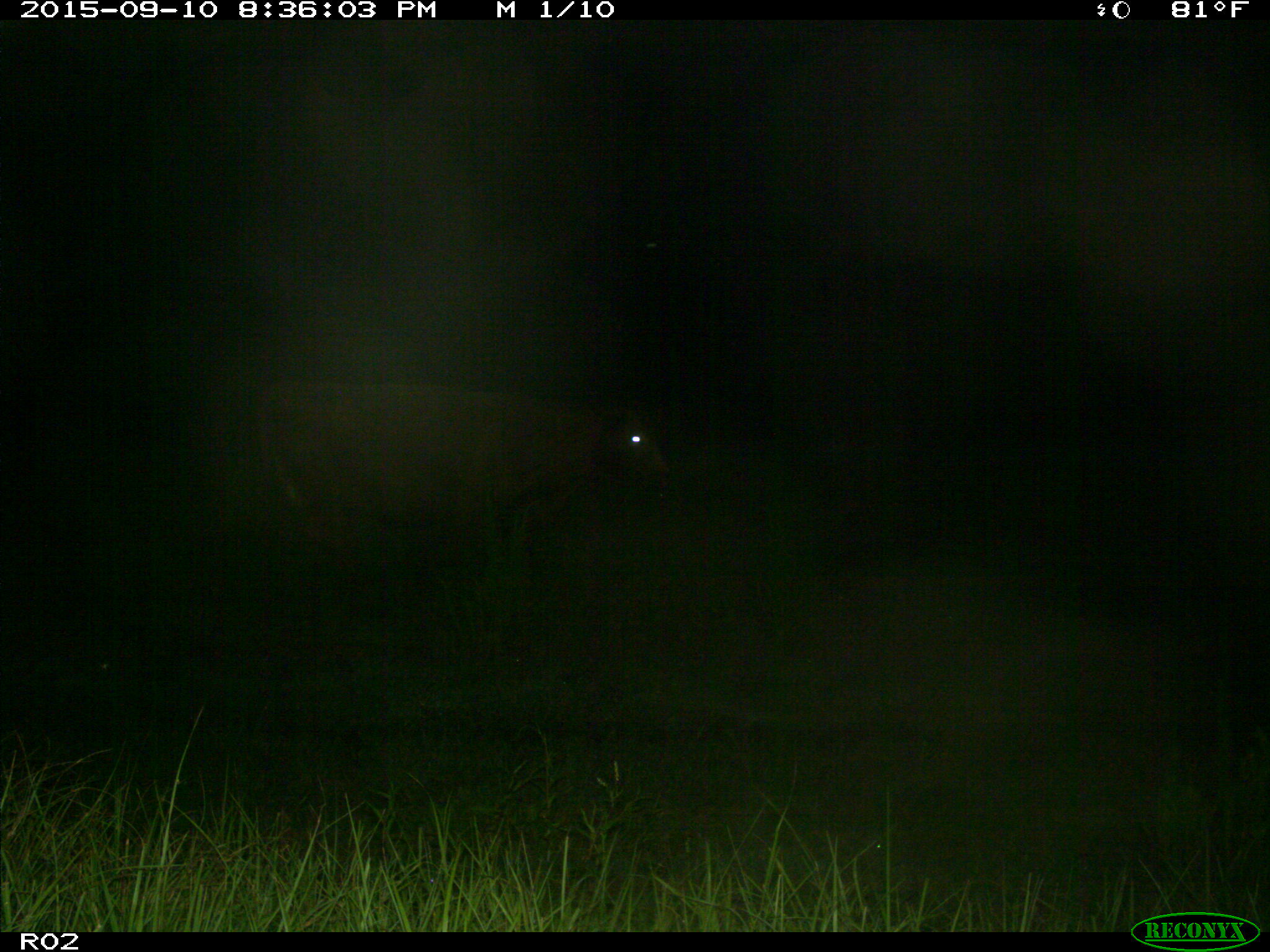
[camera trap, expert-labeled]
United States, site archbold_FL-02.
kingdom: Animalia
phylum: Chordata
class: Mammalia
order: Artiodactyla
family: Bovidae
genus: Bos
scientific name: Bos taurus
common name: domestic cow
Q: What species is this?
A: Bos taurus (domestic cow).